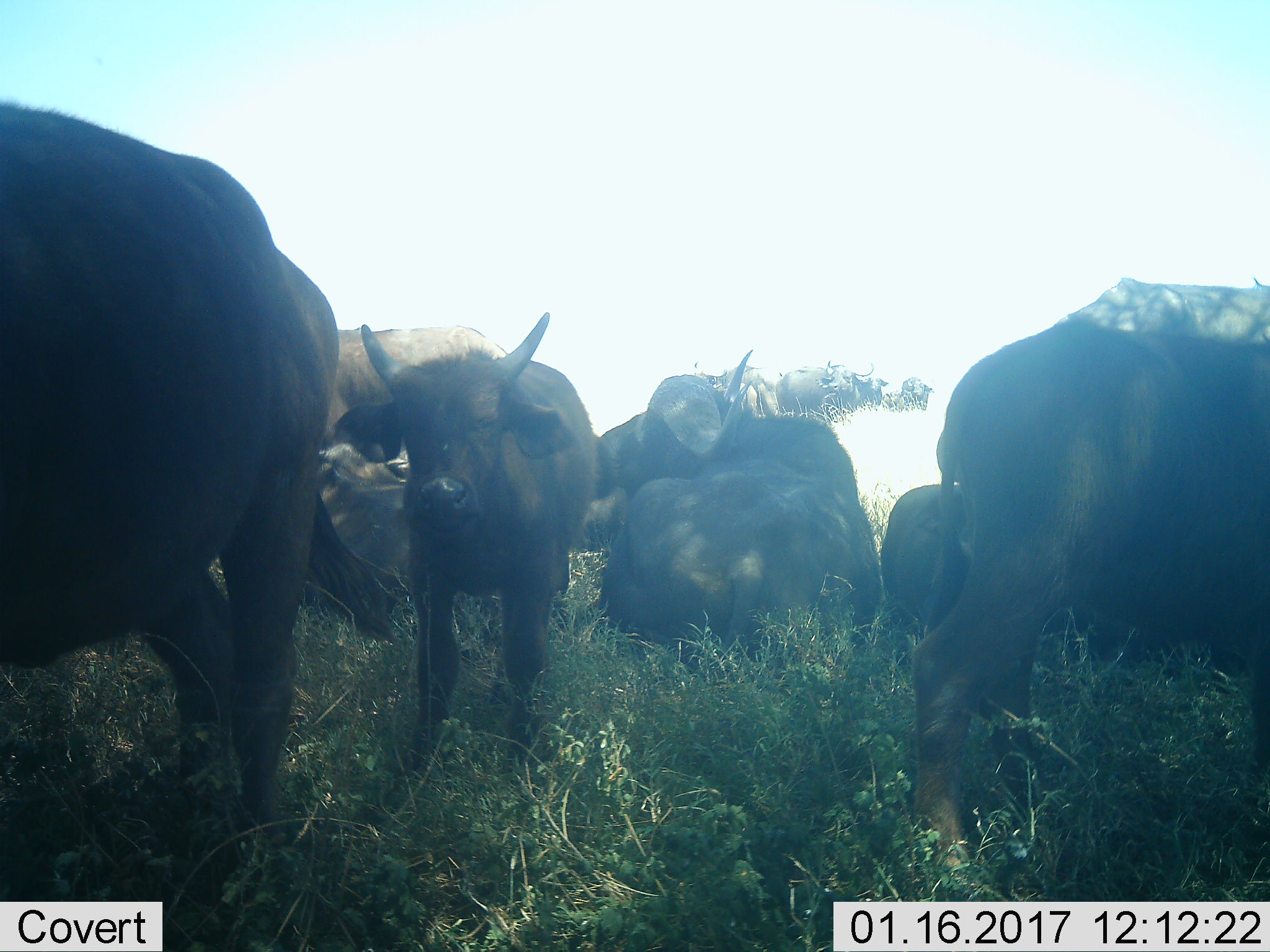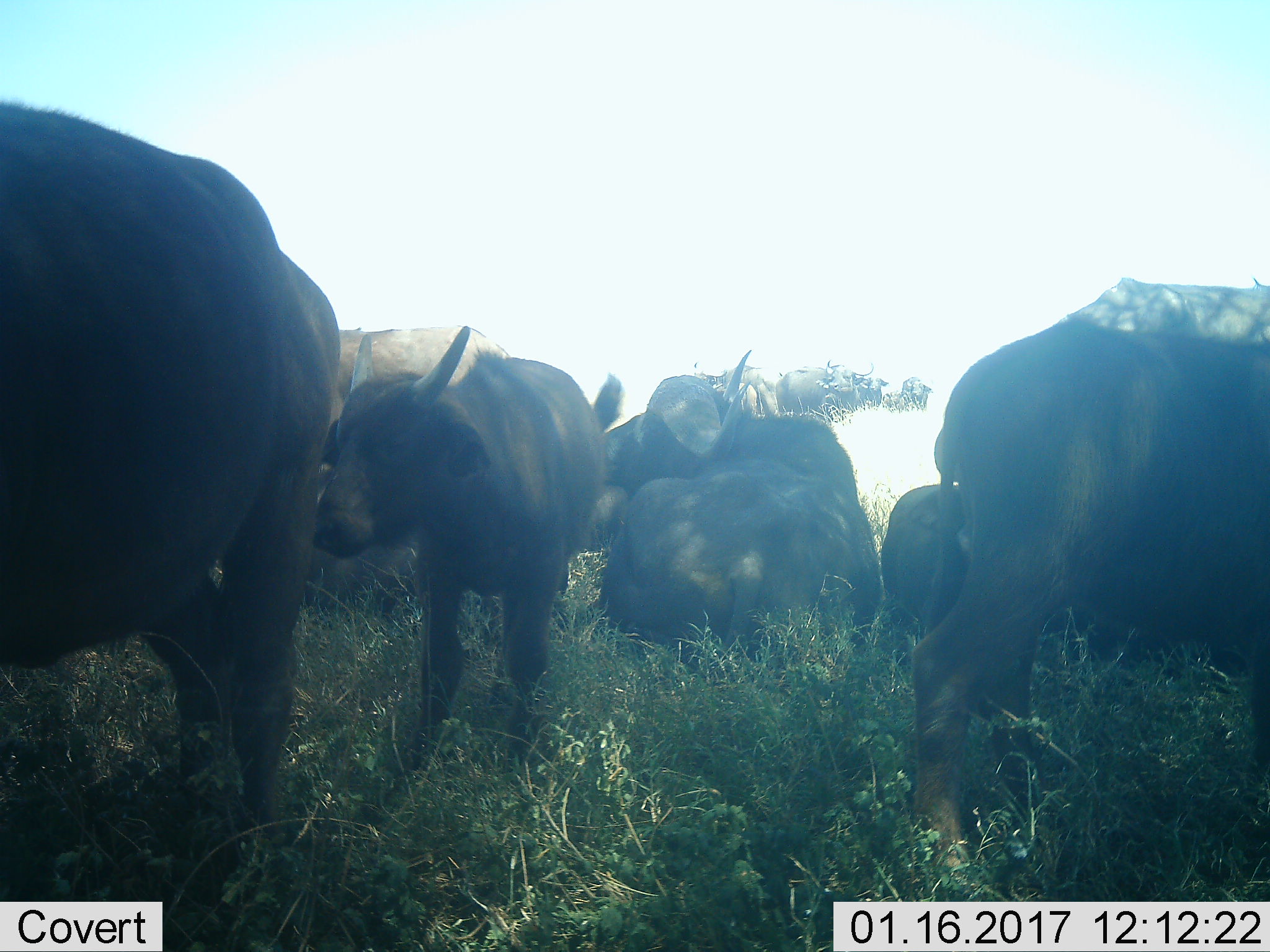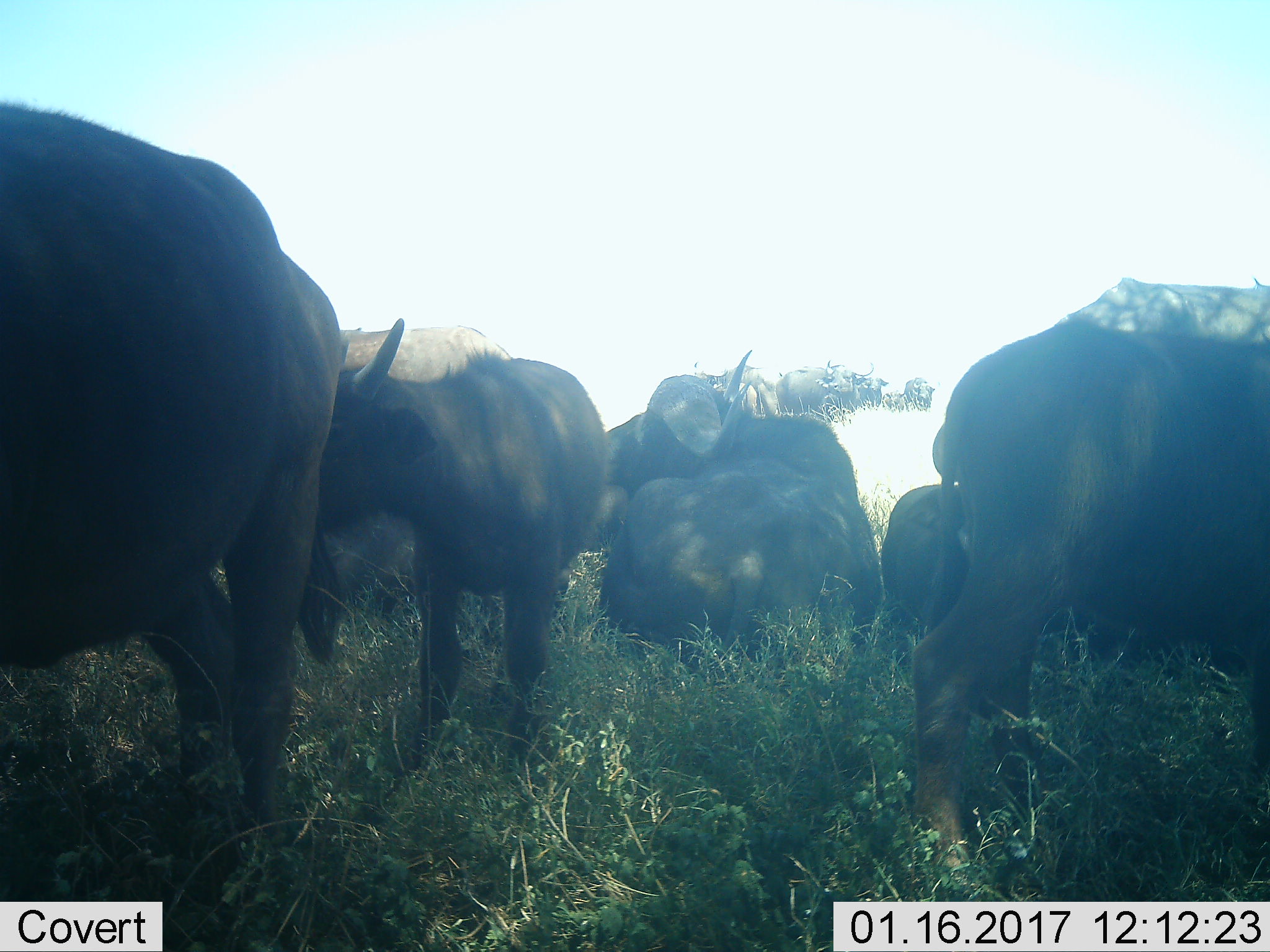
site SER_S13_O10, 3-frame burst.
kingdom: Animalia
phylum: Chordata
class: Mammalia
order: Artiodactyla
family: Bovidae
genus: Syncerus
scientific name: Syncerus caffer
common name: african buffalo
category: buffalo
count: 11-50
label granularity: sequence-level